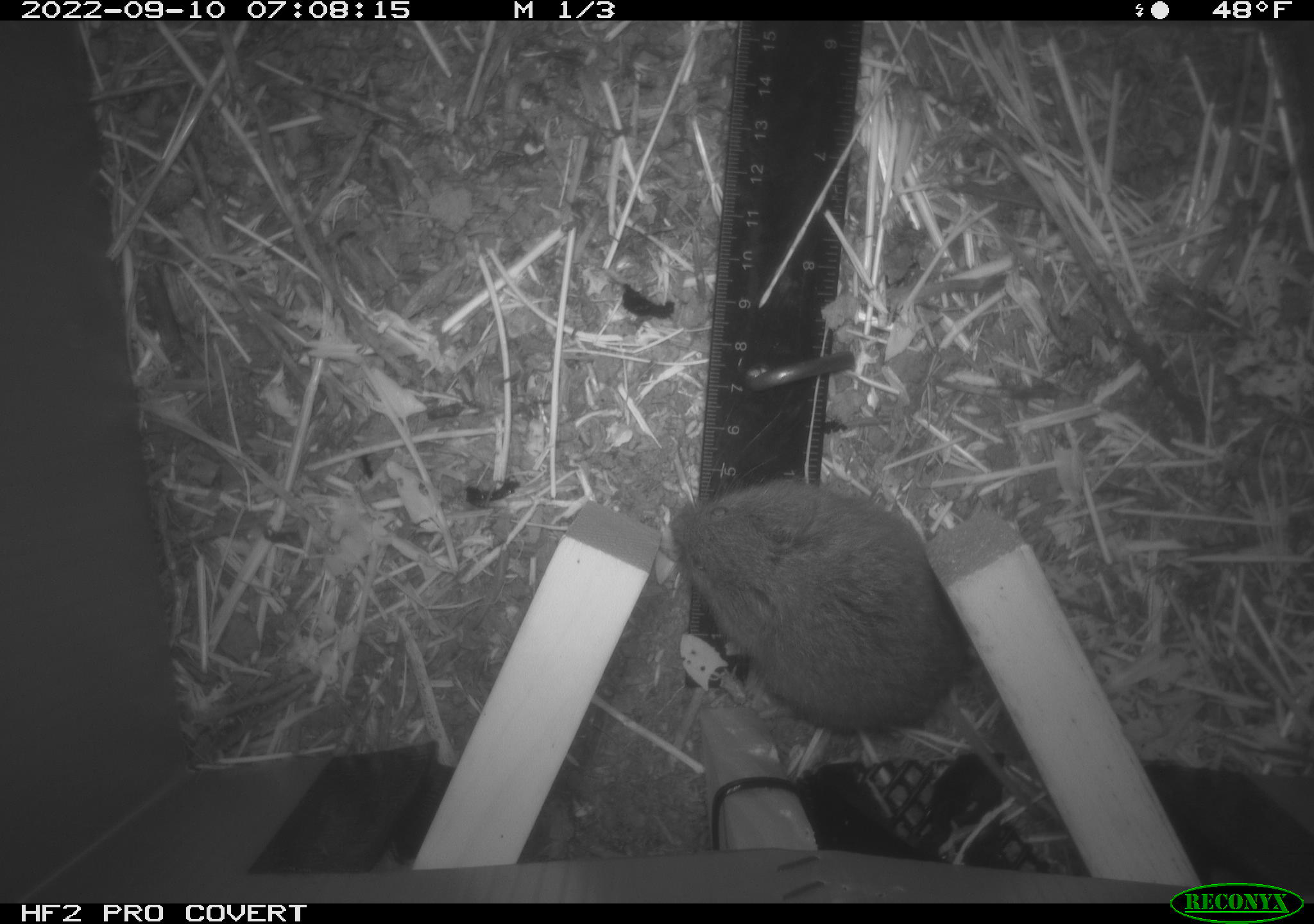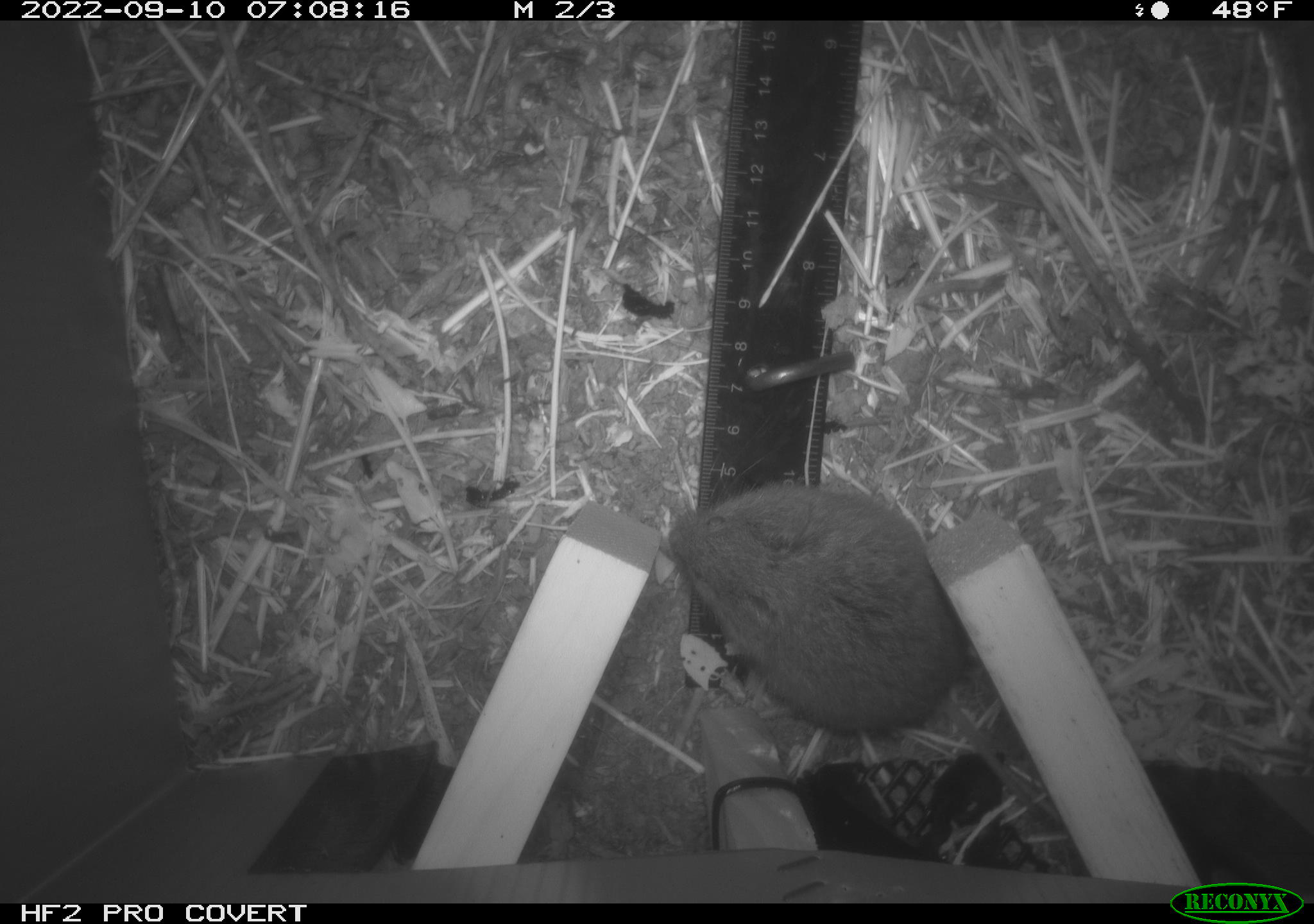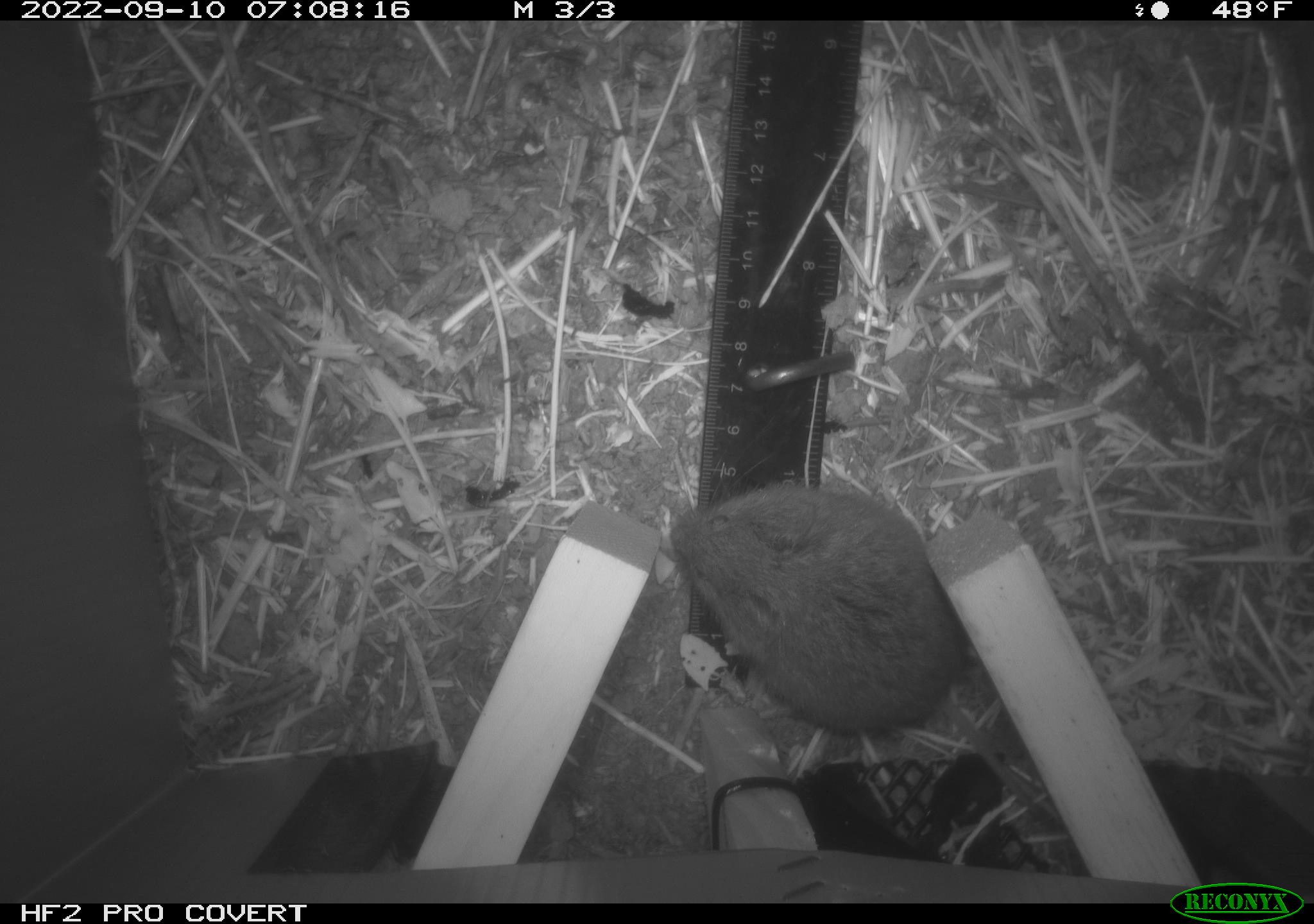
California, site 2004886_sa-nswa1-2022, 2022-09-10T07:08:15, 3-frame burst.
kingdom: Animalia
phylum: Chordata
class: Mammalia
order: Rodentia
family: Cricetidae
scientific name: Cricetidae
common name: hamsters, voles, lemmings, and allies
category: cricetidae family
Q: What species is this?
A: Cricetidae family (hamsters, voles, lemmings, and allies) (Cricetidae).